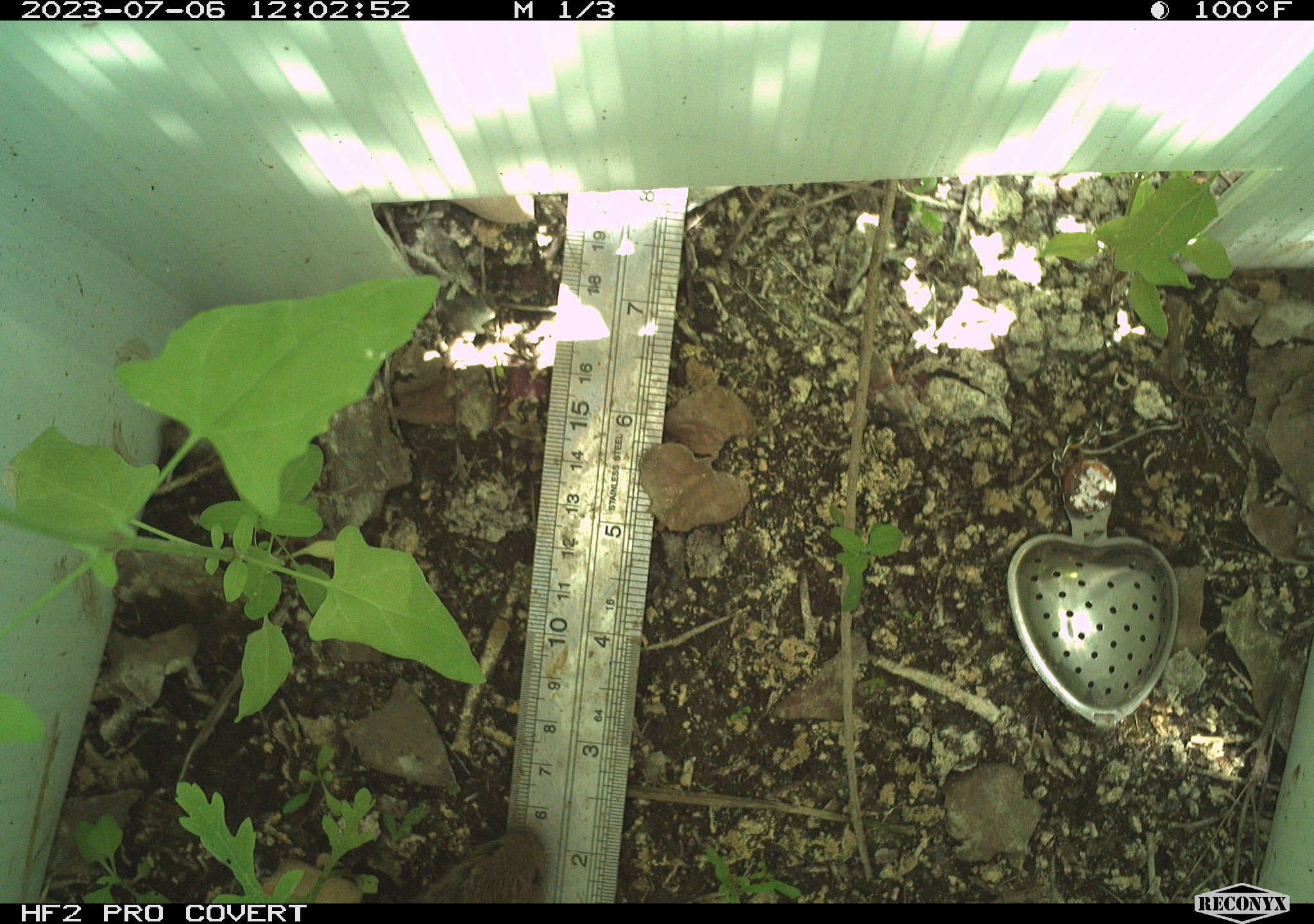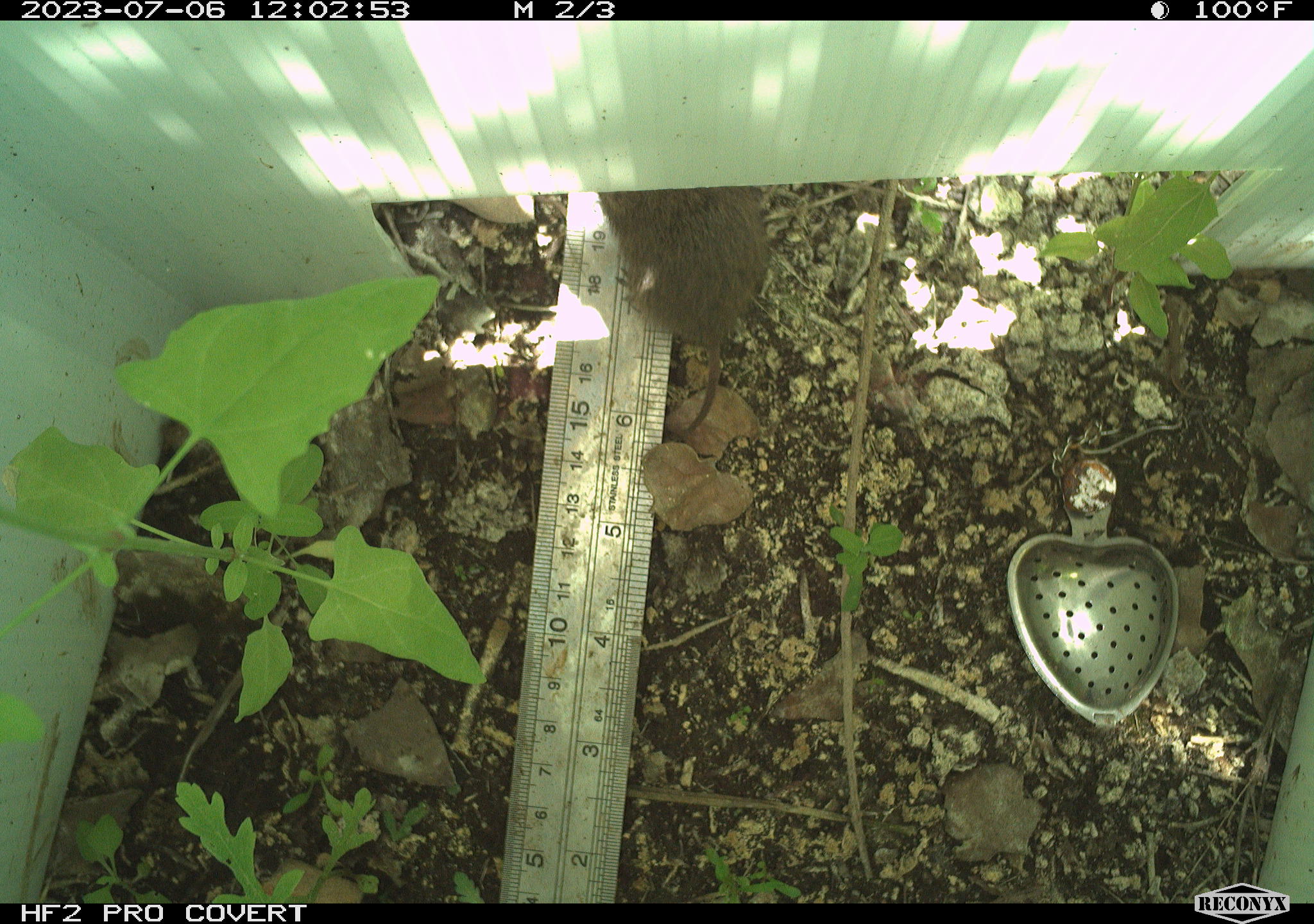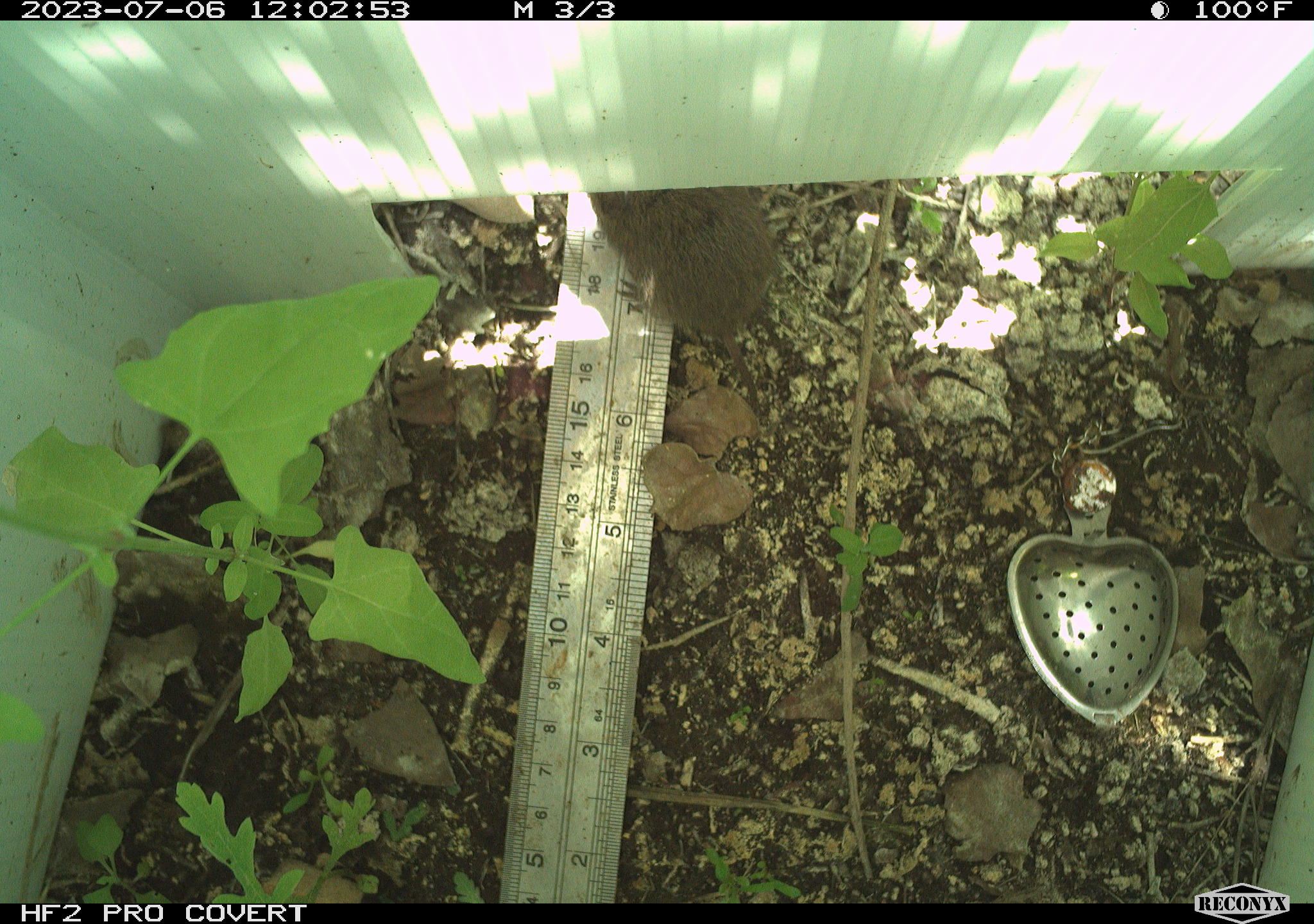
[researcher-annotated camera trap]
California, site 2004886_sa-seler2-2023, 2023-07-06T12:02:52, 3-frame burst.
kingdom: Animalia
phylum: Chordata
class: Mammalia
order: Rodentia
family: Cricetidae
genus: Microtus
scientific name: Microtus californicus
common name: california vole